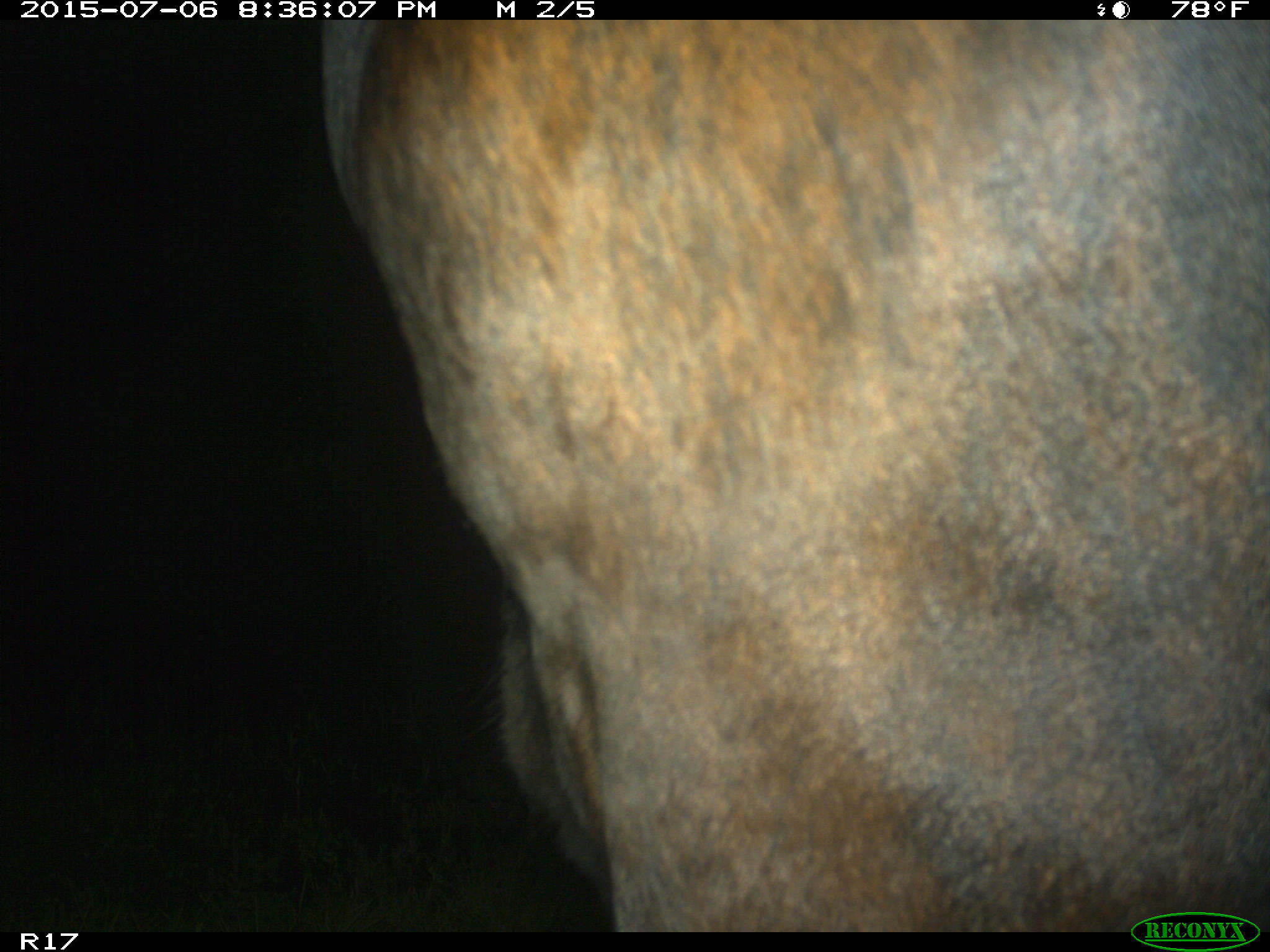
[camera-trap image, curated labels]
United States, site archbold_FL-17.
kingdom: Animalia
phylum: Chordata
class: Mammalia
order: Artiodactyla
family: Bovidae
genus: Bos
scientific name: Bos taurus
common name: domestic cow